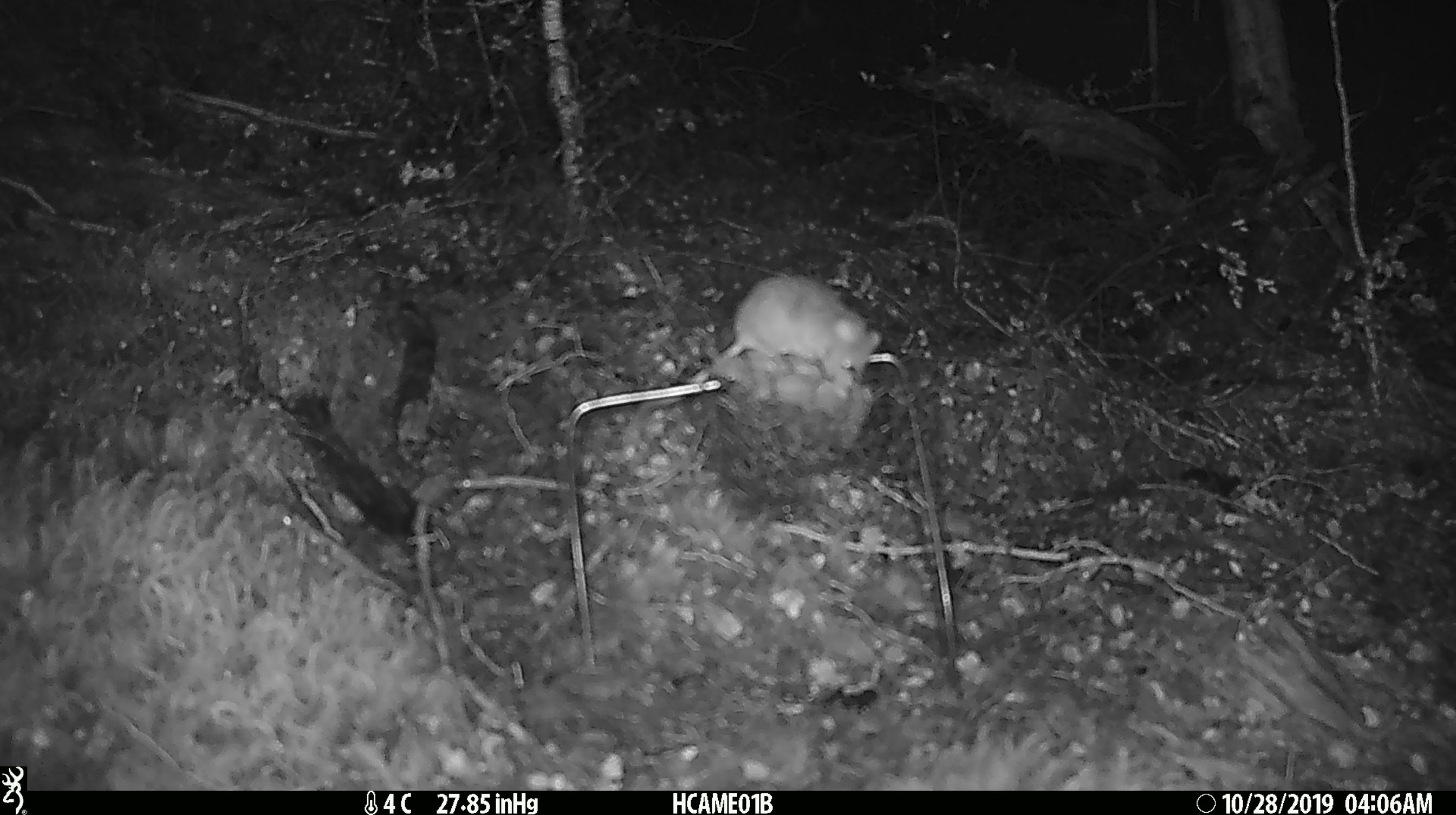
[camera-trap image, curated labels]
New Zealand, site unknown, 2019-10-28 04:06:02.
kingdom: Animalia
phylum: Chordata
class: Mammalia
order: Rodentia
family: Muridae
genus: Mus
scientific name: Mus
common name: mouse